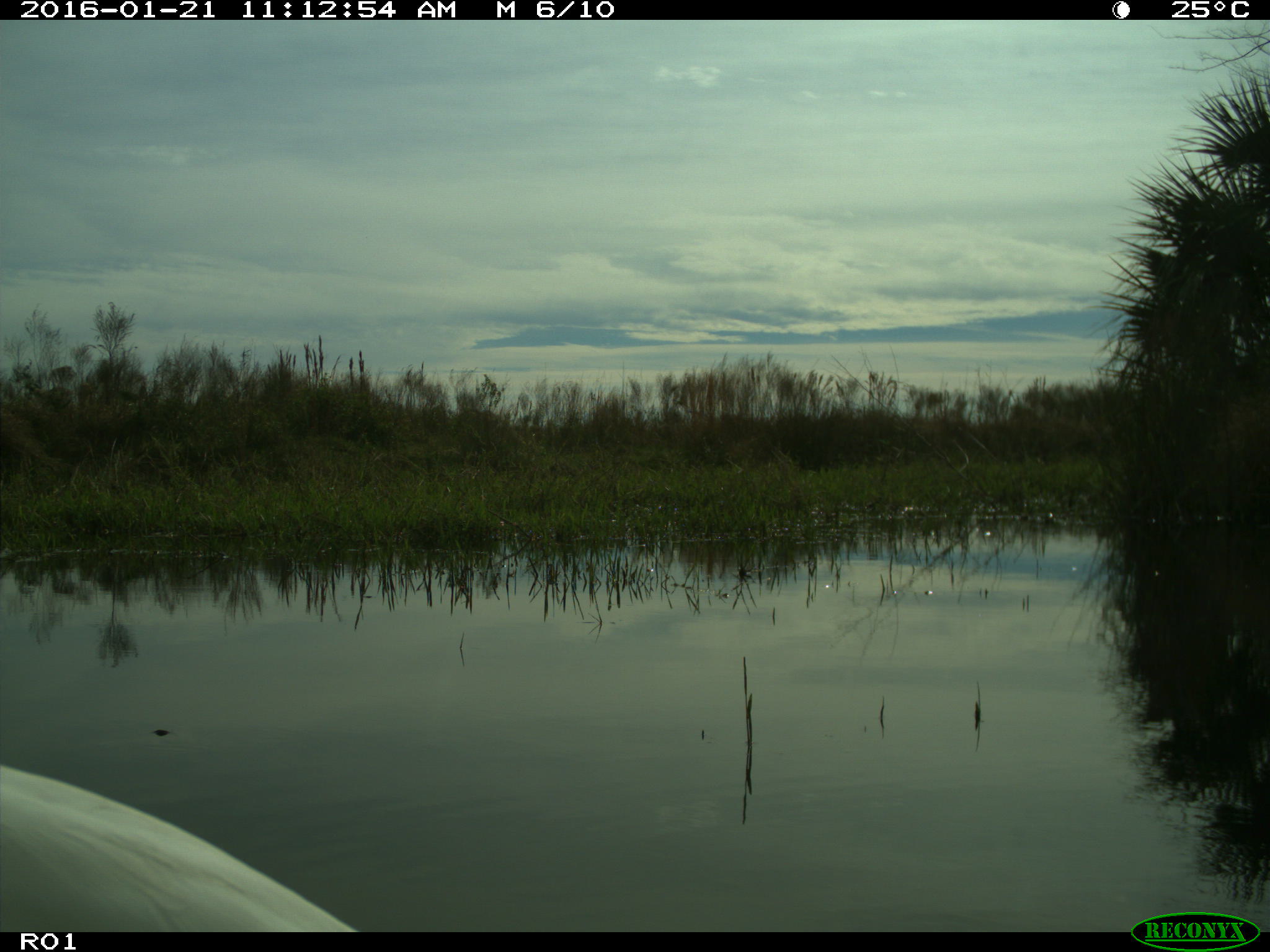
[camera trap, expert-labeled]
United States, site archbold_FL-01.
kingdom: Animalia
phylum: Chordata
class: Aves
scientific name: Aves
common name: birds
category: unidentified bird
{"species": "unidentified bird (birds) (Aves)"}